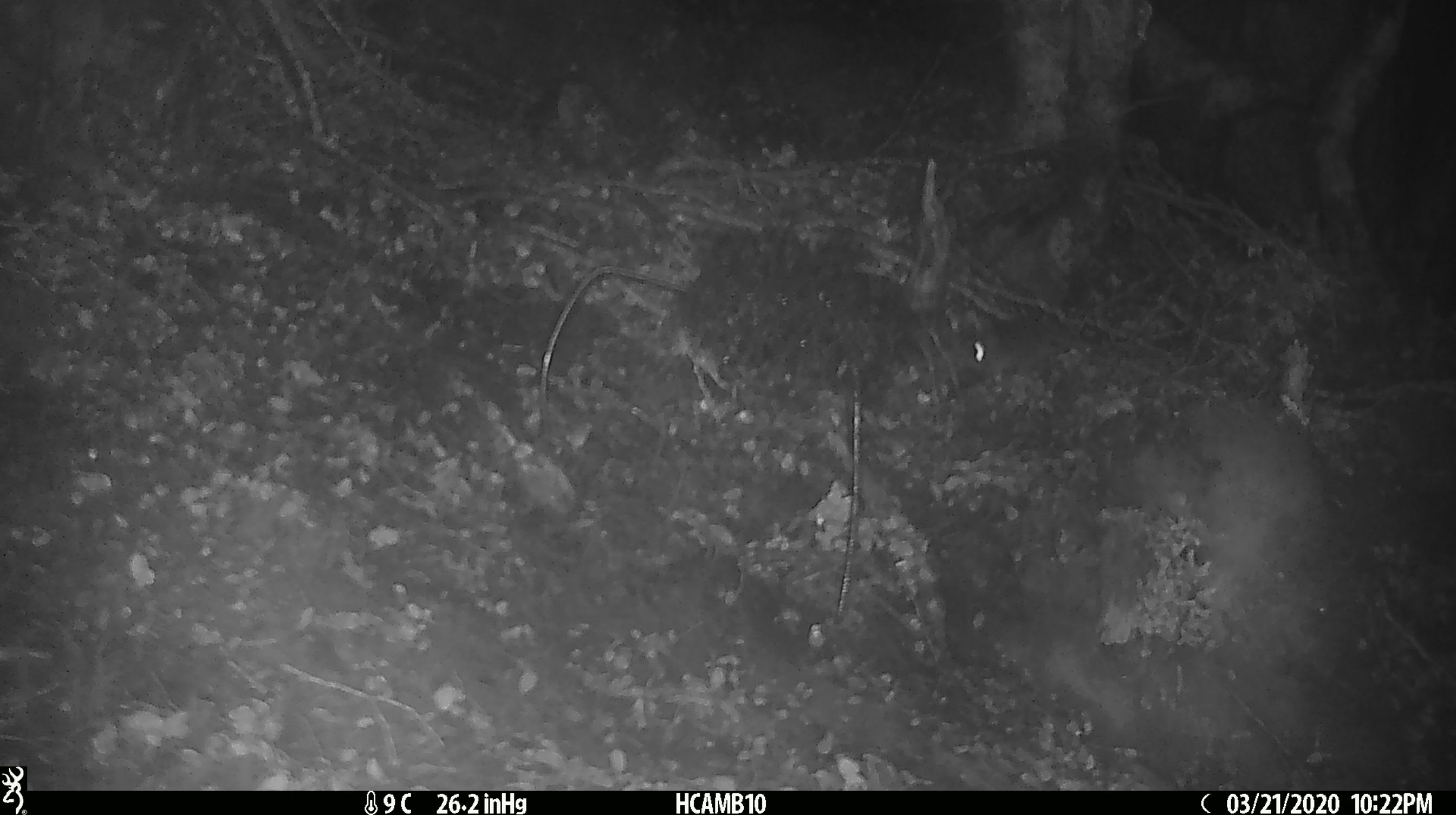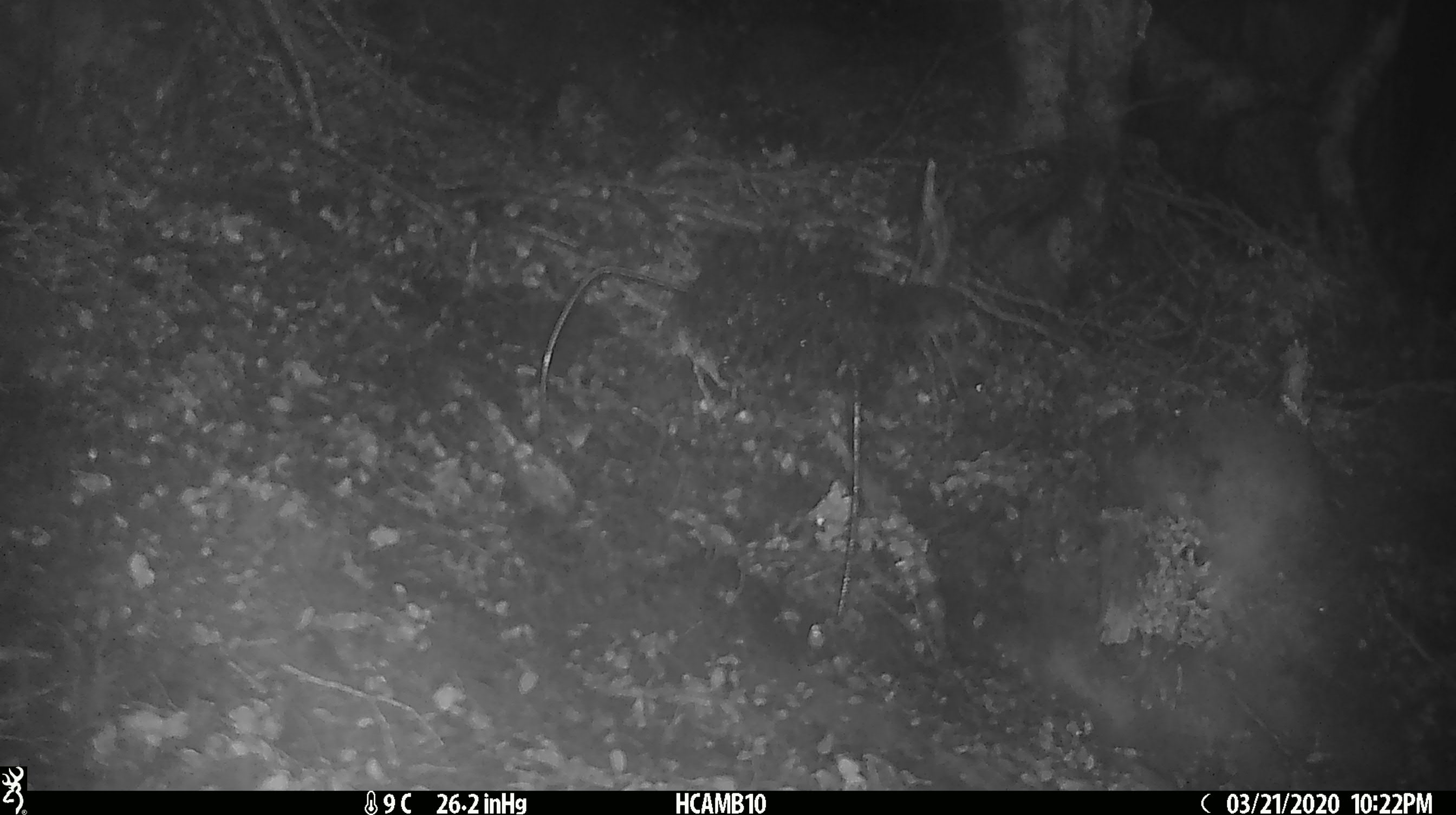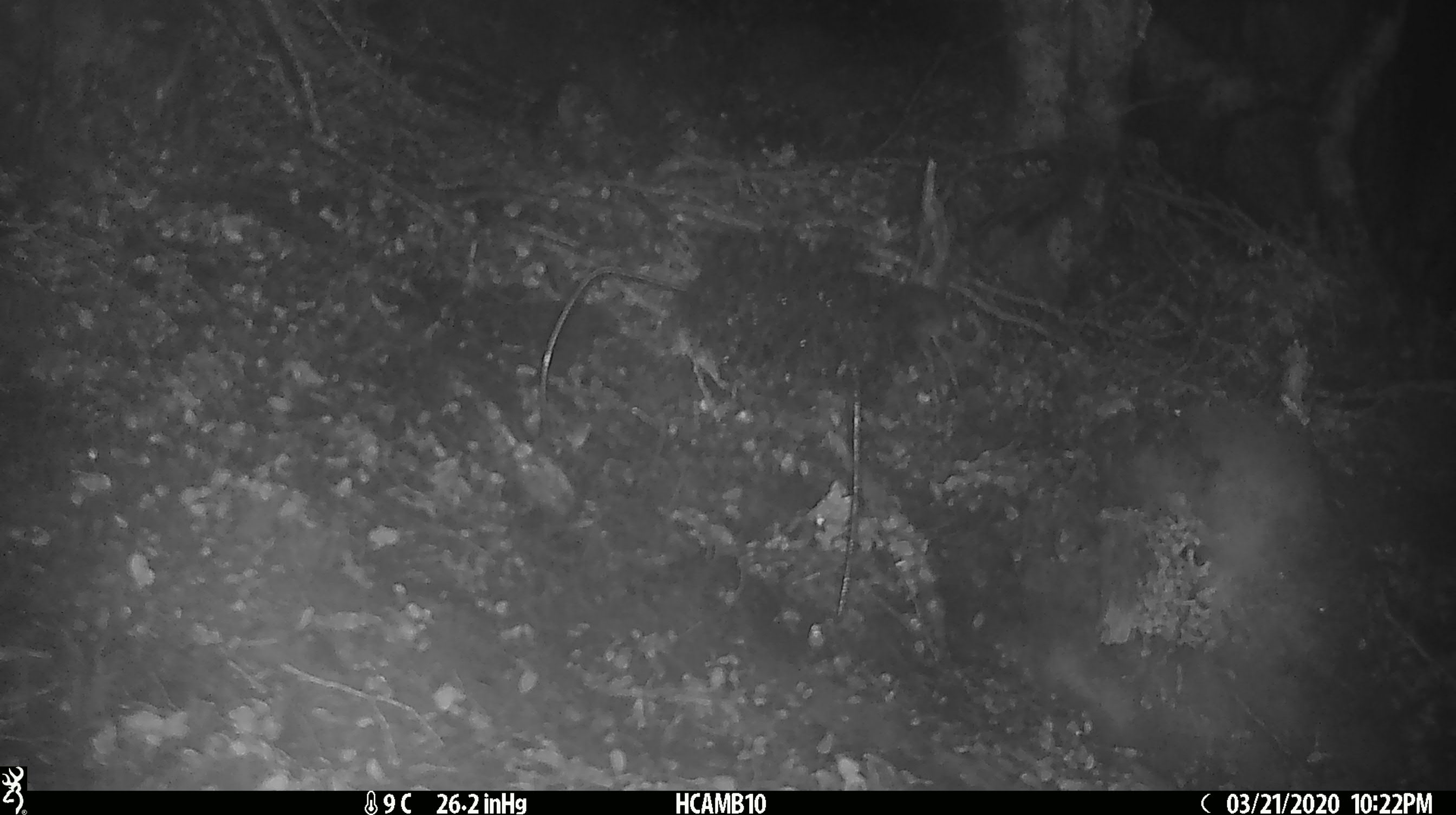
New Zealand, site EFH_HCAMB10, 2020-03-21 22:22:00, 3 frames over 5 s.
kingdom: Animalia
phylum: Chordata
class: Mammalia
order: Rodentia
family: Muridae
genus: Mus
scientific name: Mus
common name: mouse